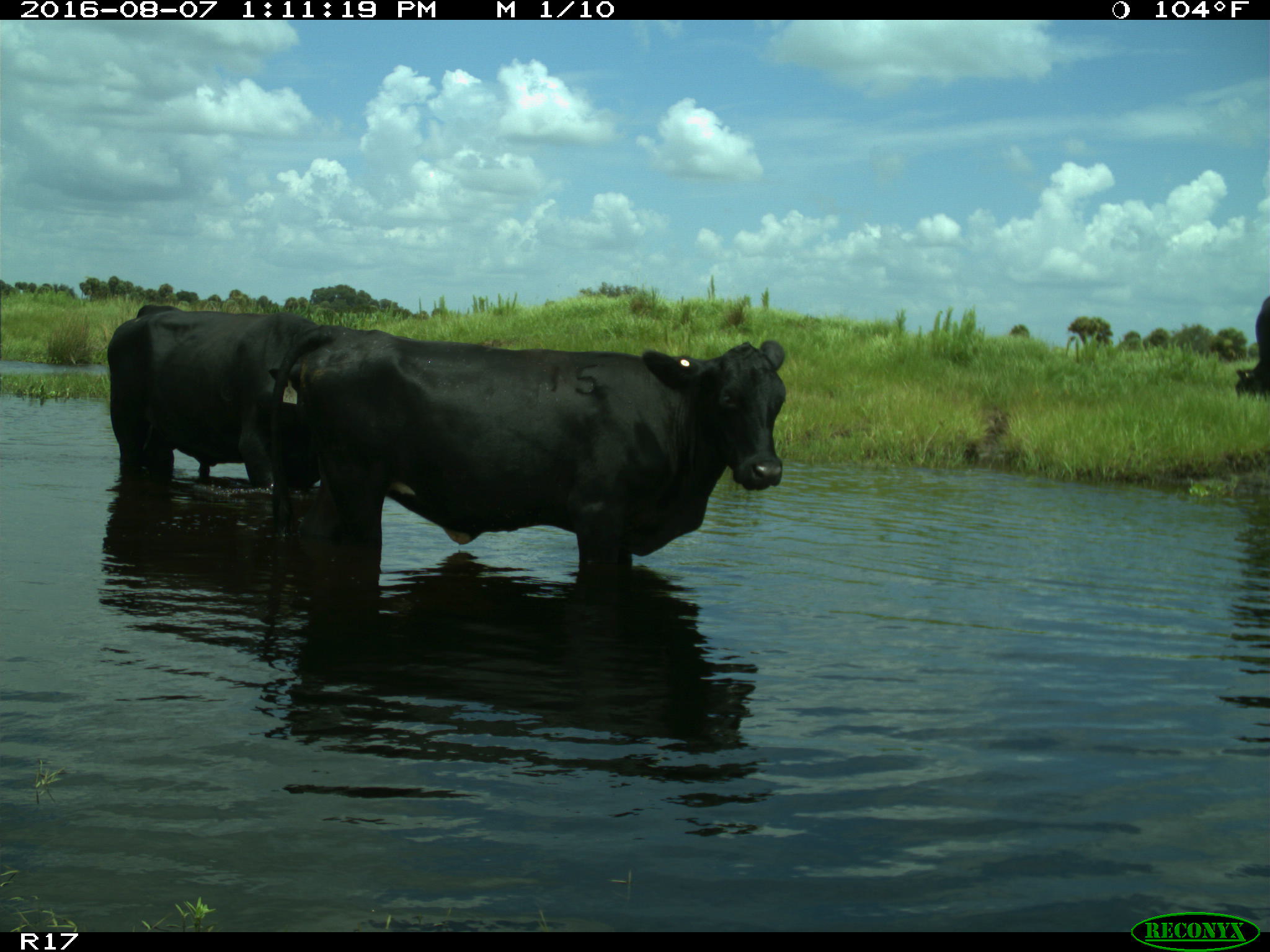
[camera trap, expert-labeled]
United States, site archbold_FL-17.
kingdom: Animalia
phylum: Chordata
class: Mammalia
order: Artiodactyla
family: Bovidae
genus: Bos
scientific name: Bos taurus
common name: domestic cow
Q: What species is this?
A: Bos taurus (domestic cow).